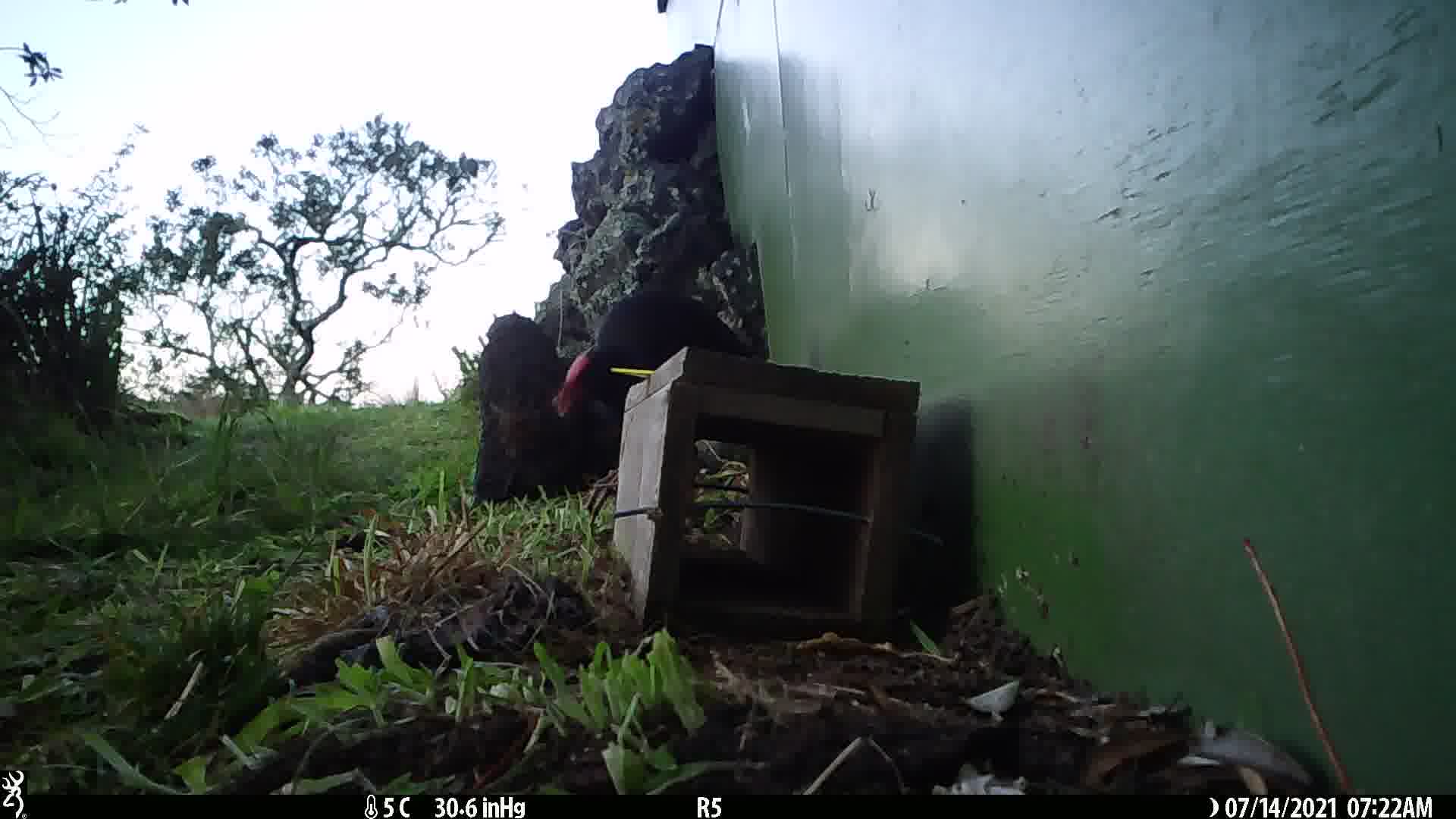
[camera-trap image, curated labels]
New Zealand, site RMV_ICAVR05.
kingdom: Animalia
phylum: Chordata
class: Aves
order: Gruiformes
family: Rallidae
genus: Porphyrio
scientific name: Porphyrio melanotus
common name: australasian swamphen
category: pukeko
Pukeko (australasian swamphen) (Porphyrio melanotus).